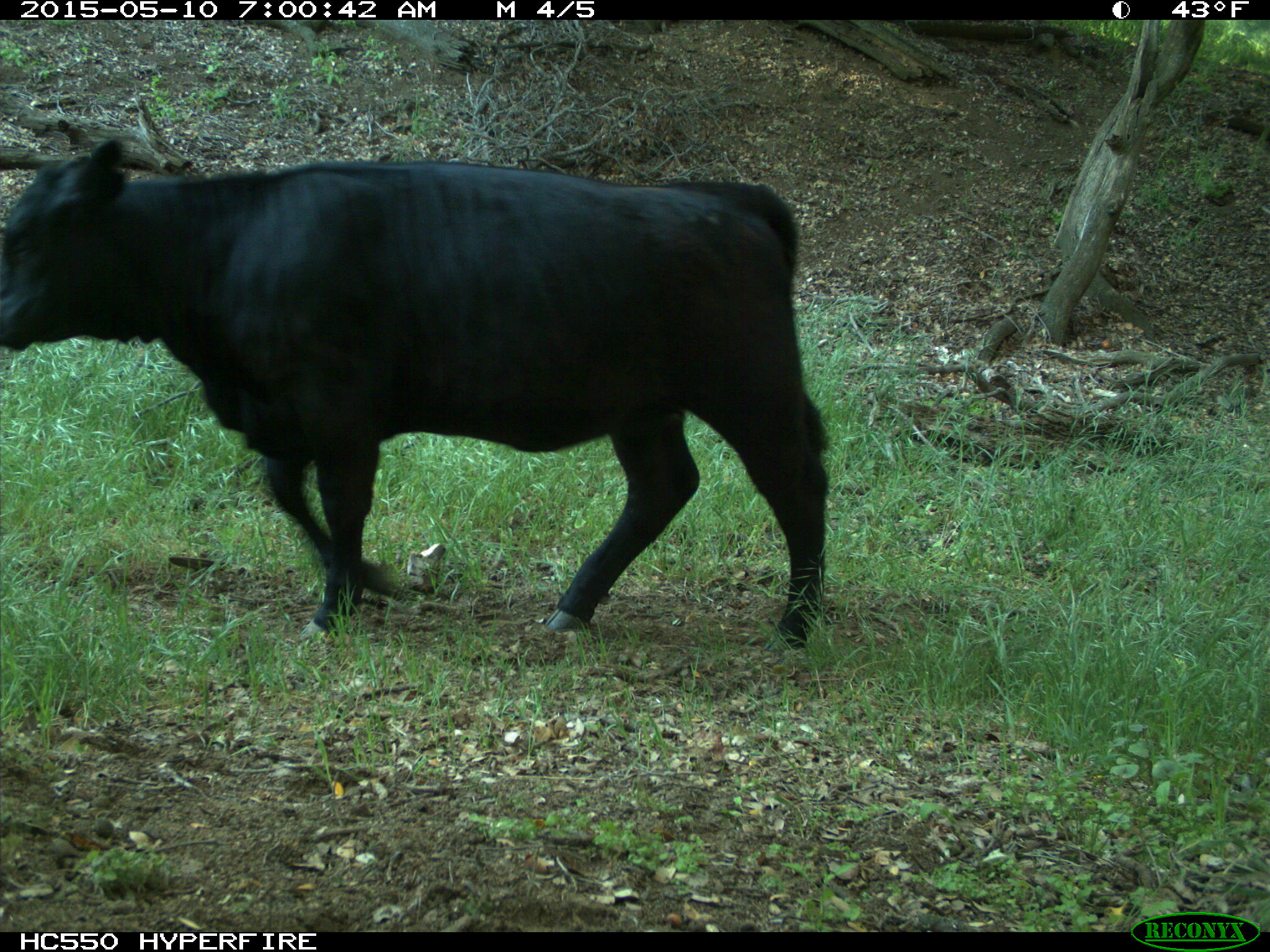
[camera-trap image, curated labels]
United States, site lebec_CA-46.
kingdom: Animalia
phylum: Chordata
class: Mammalia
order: Artiodactyla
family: Bovidae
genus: Bos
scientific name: Bos taurus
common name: domestic cow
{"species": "Bos taurus (domestic cow)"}